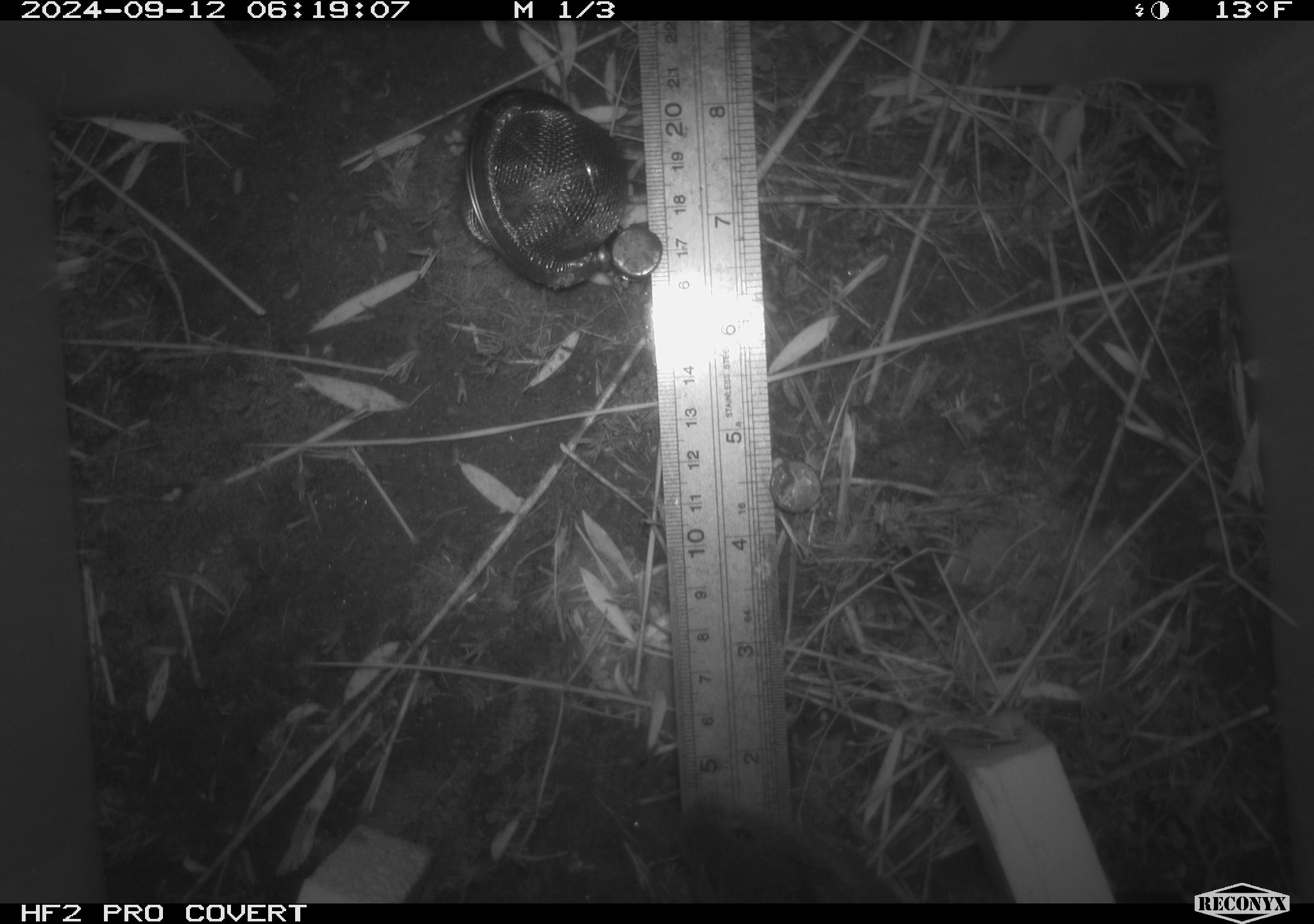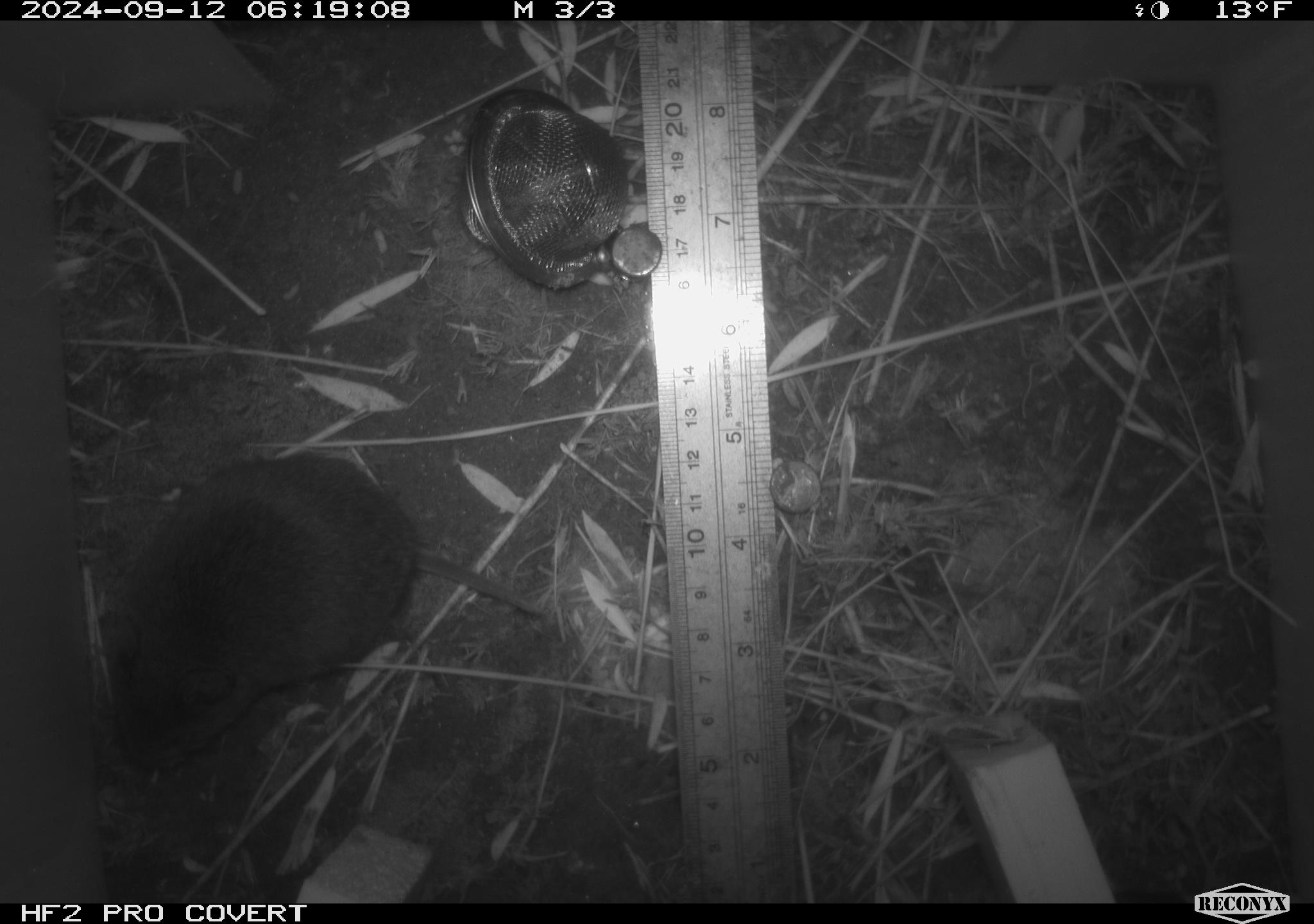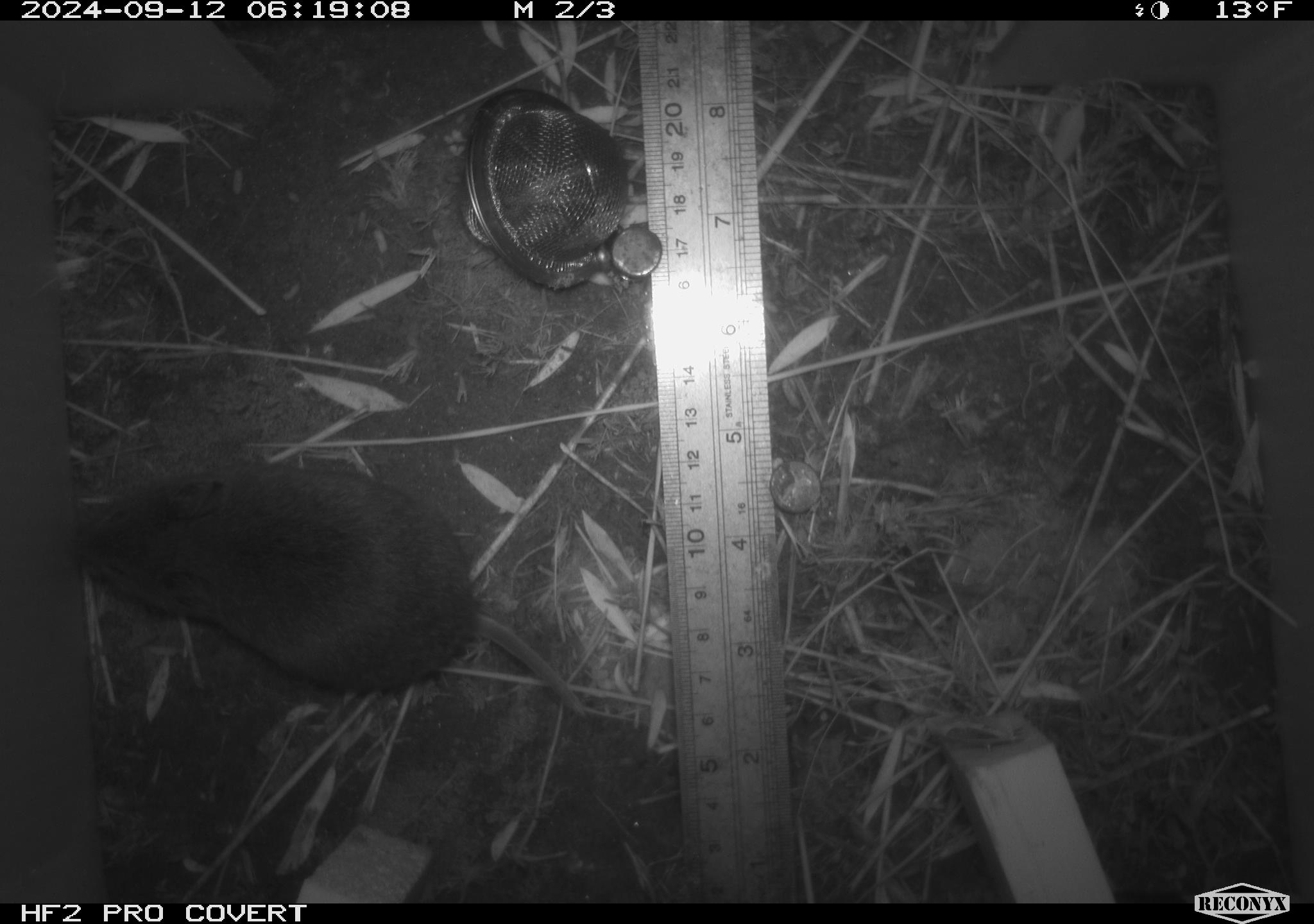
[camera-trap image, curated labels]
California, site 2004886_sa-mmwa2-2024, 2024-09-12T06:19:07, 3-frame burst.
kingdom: Animalia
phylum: Chordata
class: Mammalia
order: Rodentia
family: Cricetidae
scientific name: Arvicolinae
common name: voles, lemmings, and muskrats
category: arvicolinae subfamily